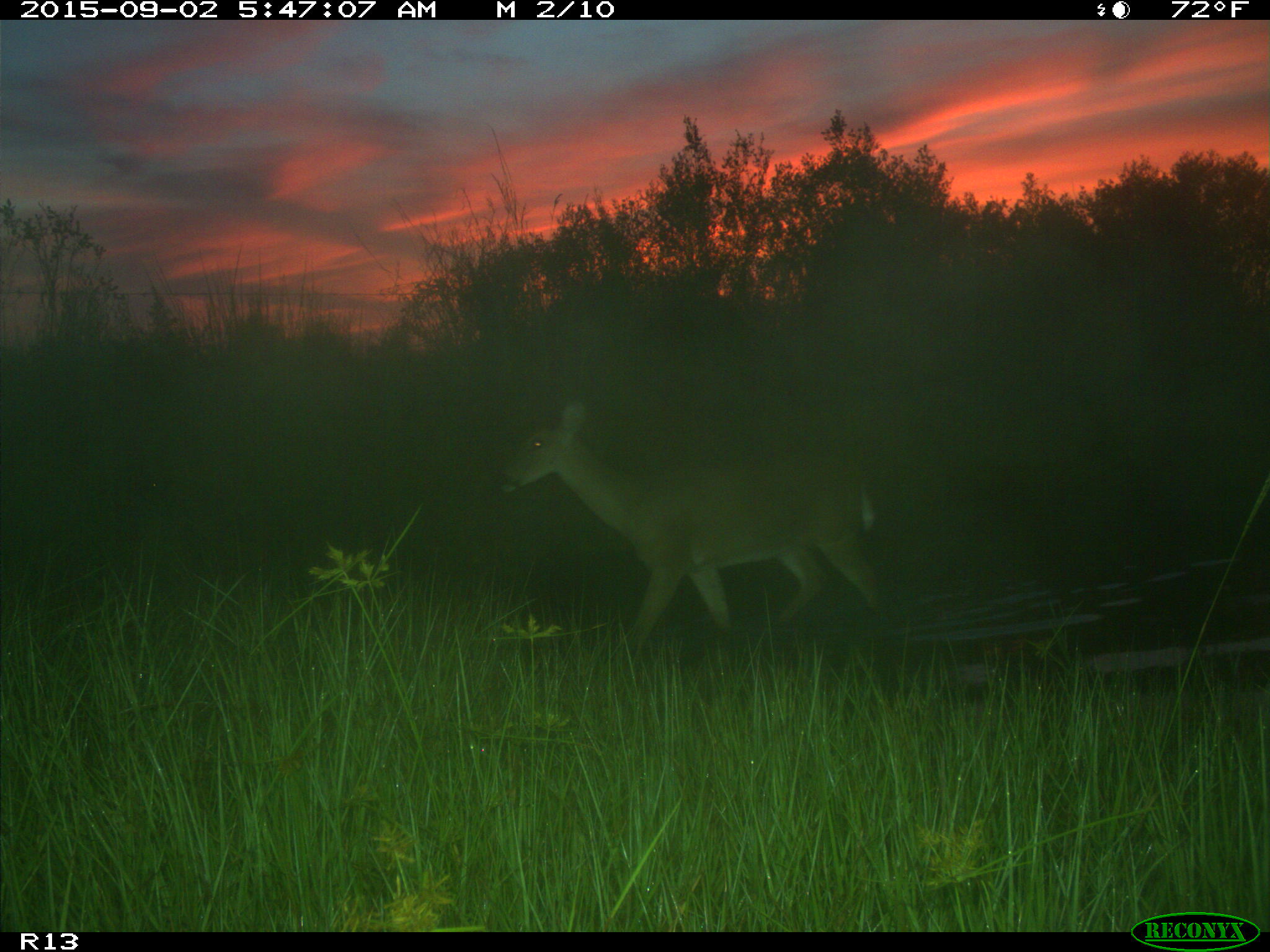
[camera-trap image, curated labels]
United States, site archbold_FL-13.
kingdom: Animalia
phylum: Chordata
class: Mammalia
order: Artiodactyla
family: Cervidae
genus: Odocoileus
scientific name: Odocoileus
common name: deer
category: unidentified deer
Unidentified deer (deer) (Odocoileus).